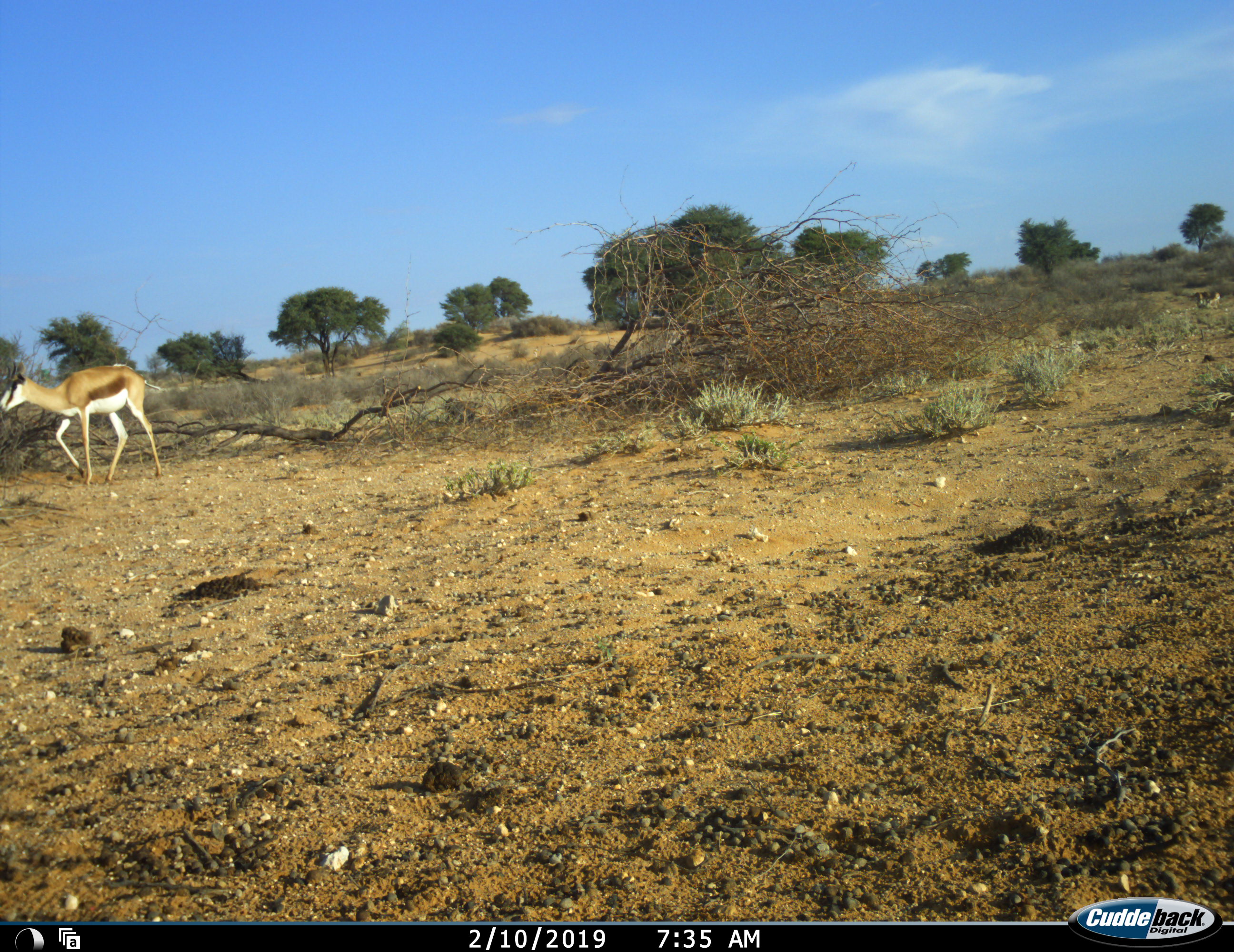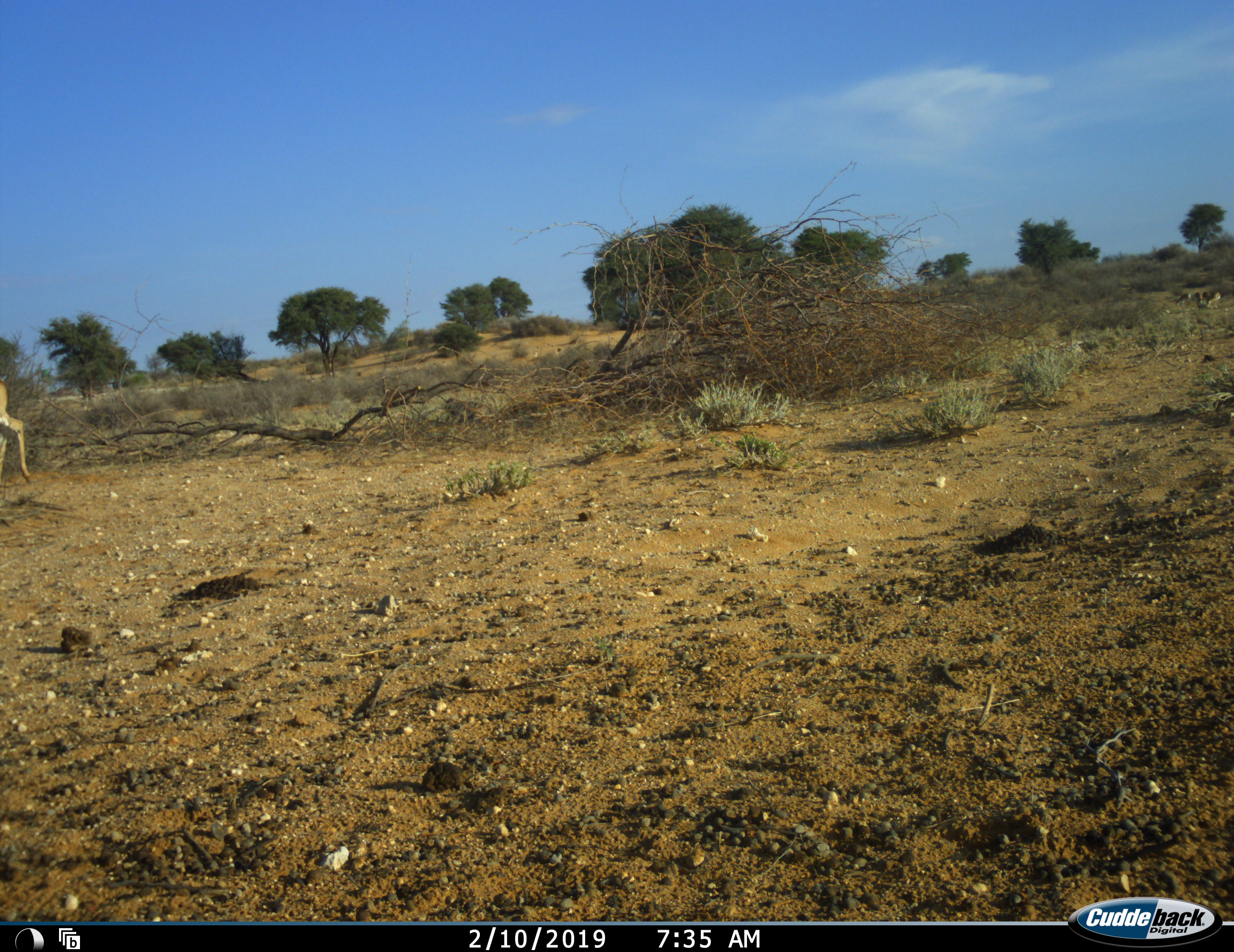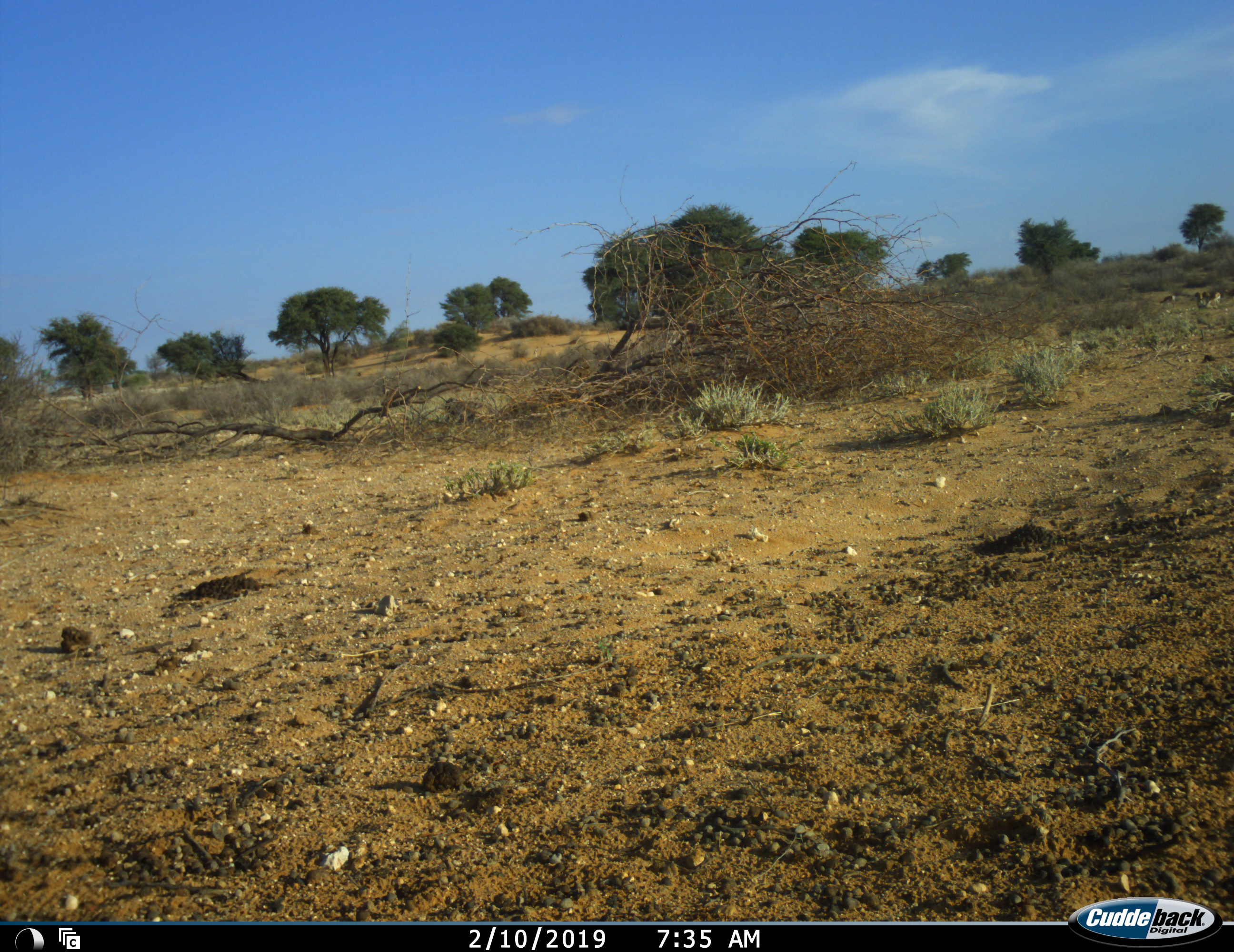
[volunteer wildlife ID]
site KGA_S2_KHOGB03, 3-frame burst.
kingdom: Animalia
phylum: Chordata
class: Mammalia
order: Artiodactyla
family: Bovidae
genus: Antidorcas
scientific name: Antidorcas marsupialis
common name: springbok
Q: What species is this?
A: Springbok (Antidorcas marsupialis).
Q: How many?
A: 1.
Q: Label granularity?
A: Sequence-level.